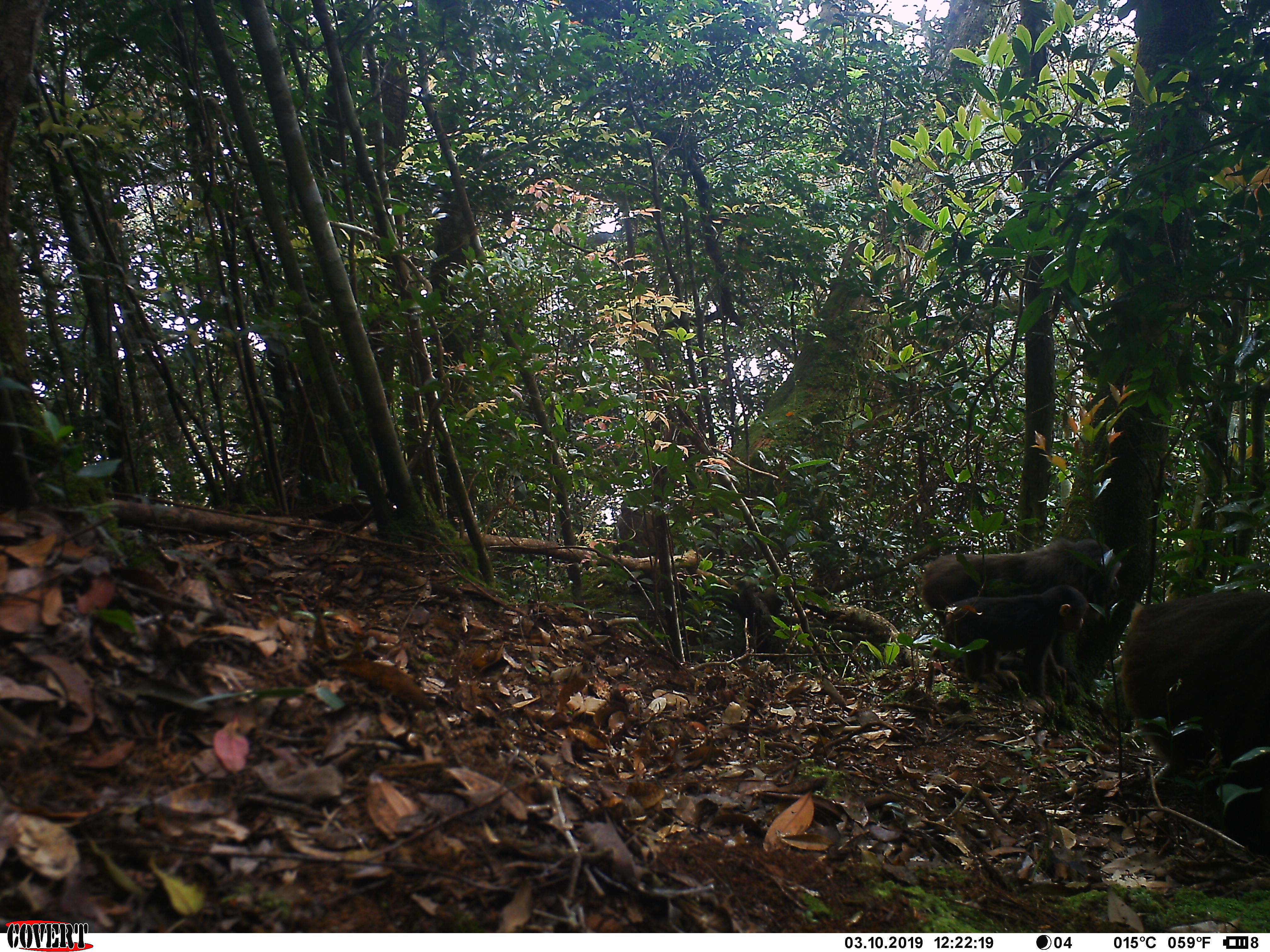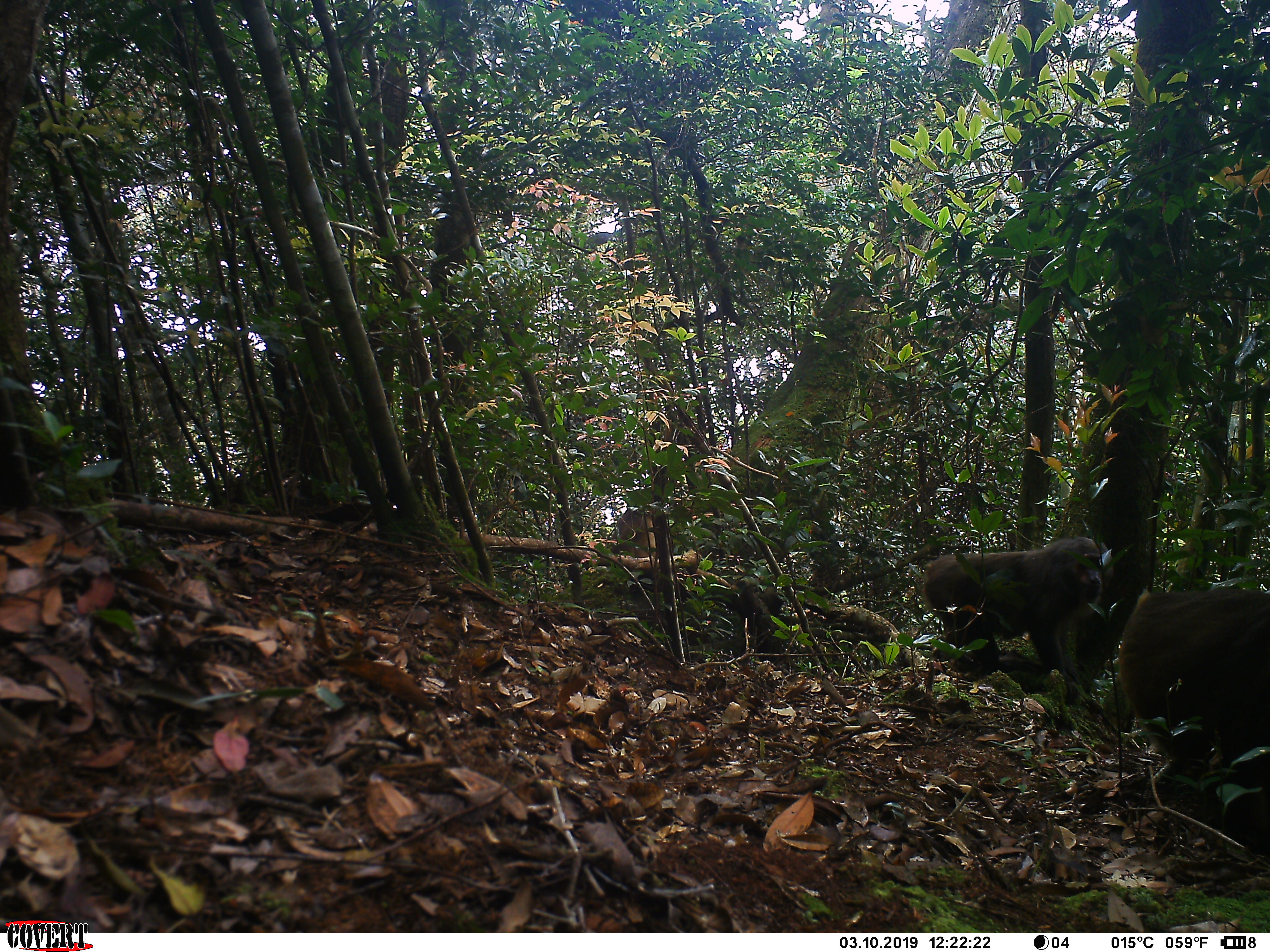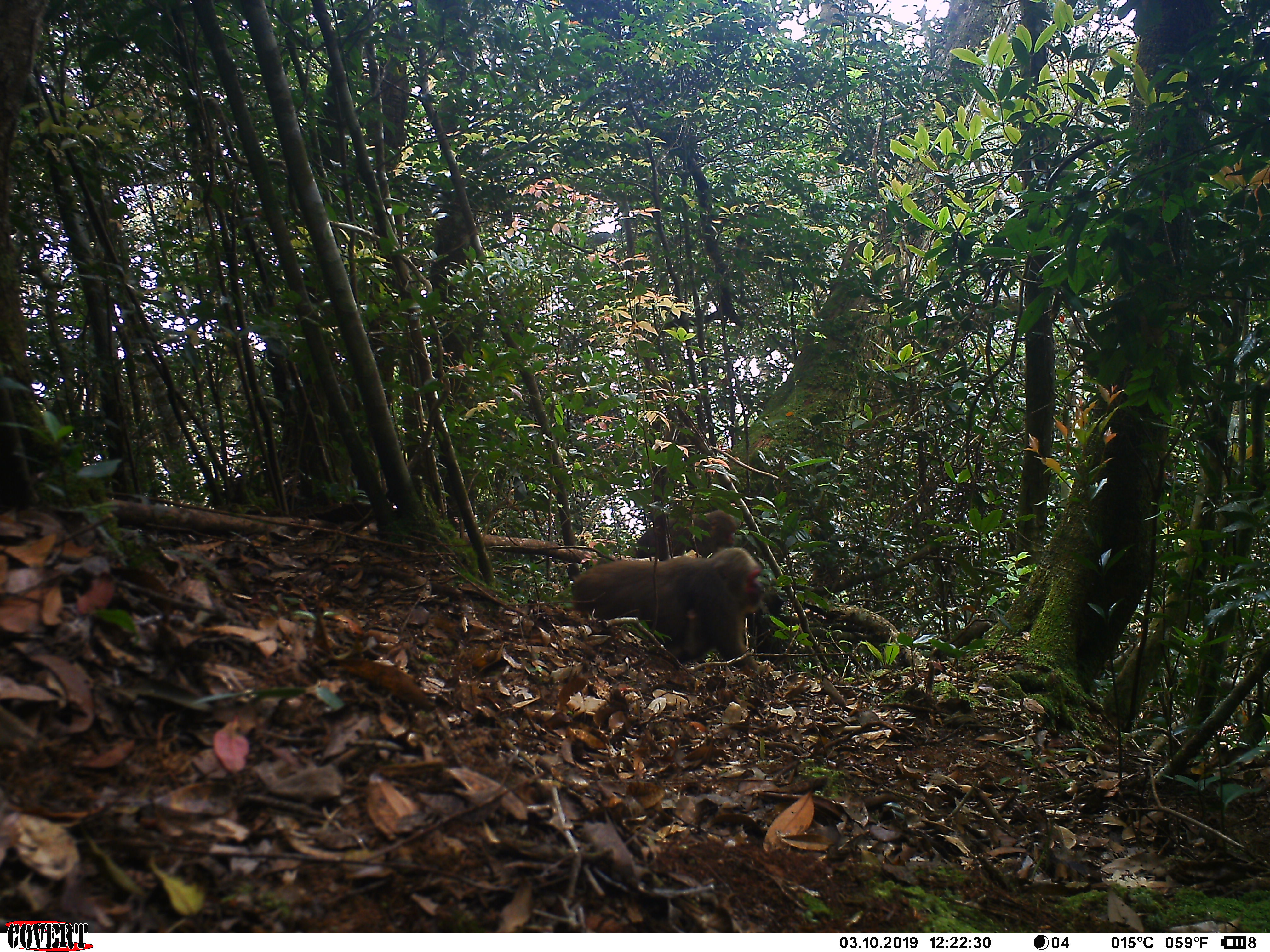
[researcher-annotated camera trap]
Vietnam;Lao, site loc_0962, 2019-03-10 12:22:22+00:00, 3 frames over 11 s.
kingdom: Animalia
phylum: Chordata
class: Mammalia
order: Primates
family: Cercopithecidae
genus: Macaca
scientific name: Macaca arctoides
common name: stump-tailed macaque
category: stump tailed macaque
Stump tailed macaque (stump-tailed macaque) (Macaca arctoides). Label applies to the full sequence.